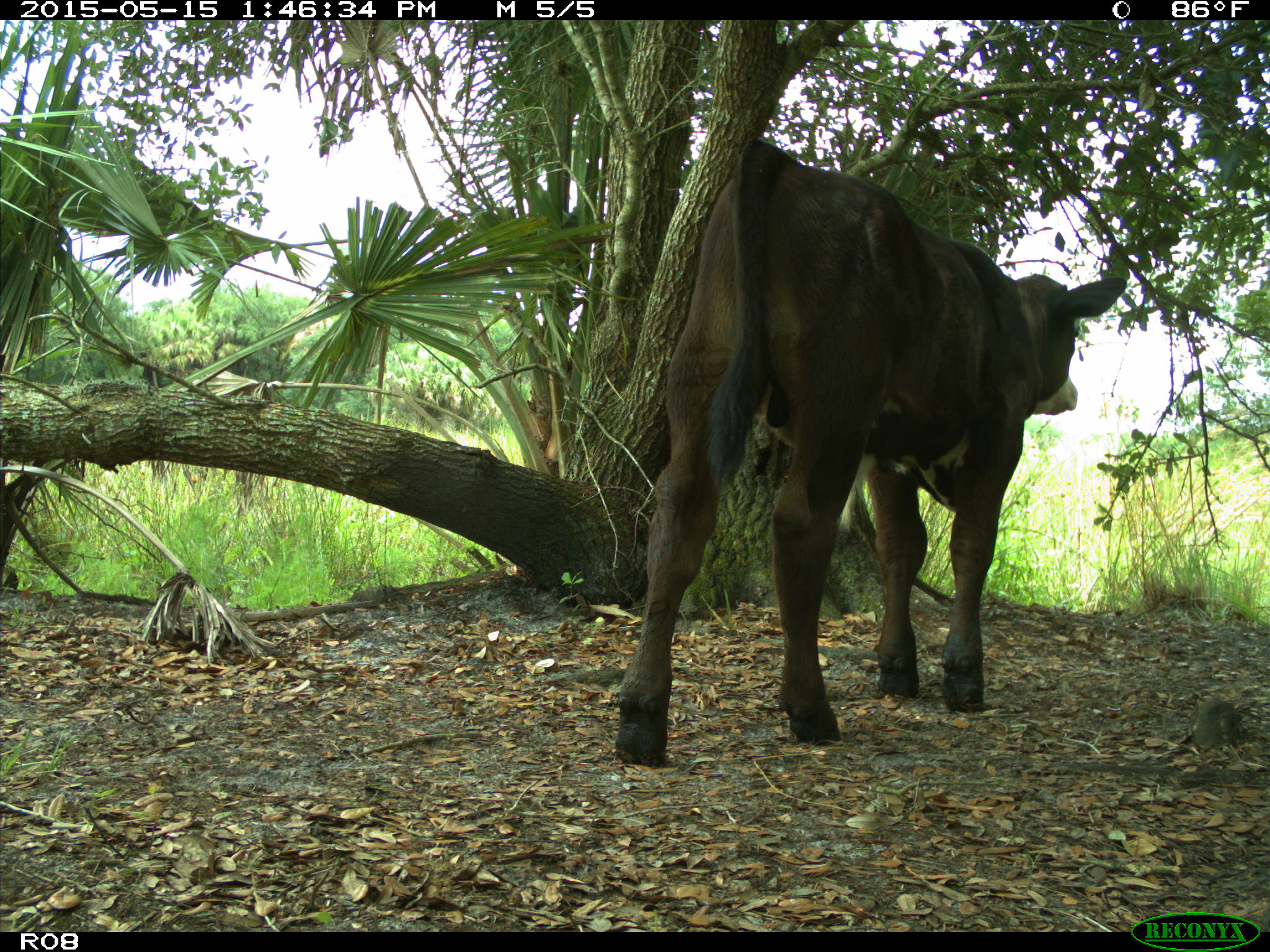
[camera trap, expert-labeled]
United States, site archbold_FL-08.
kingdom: Animalia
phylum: Chordata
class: Mammalia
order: Artiodactyla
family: Bovidae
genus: Bos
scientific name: Bos taurus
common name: domestic cow